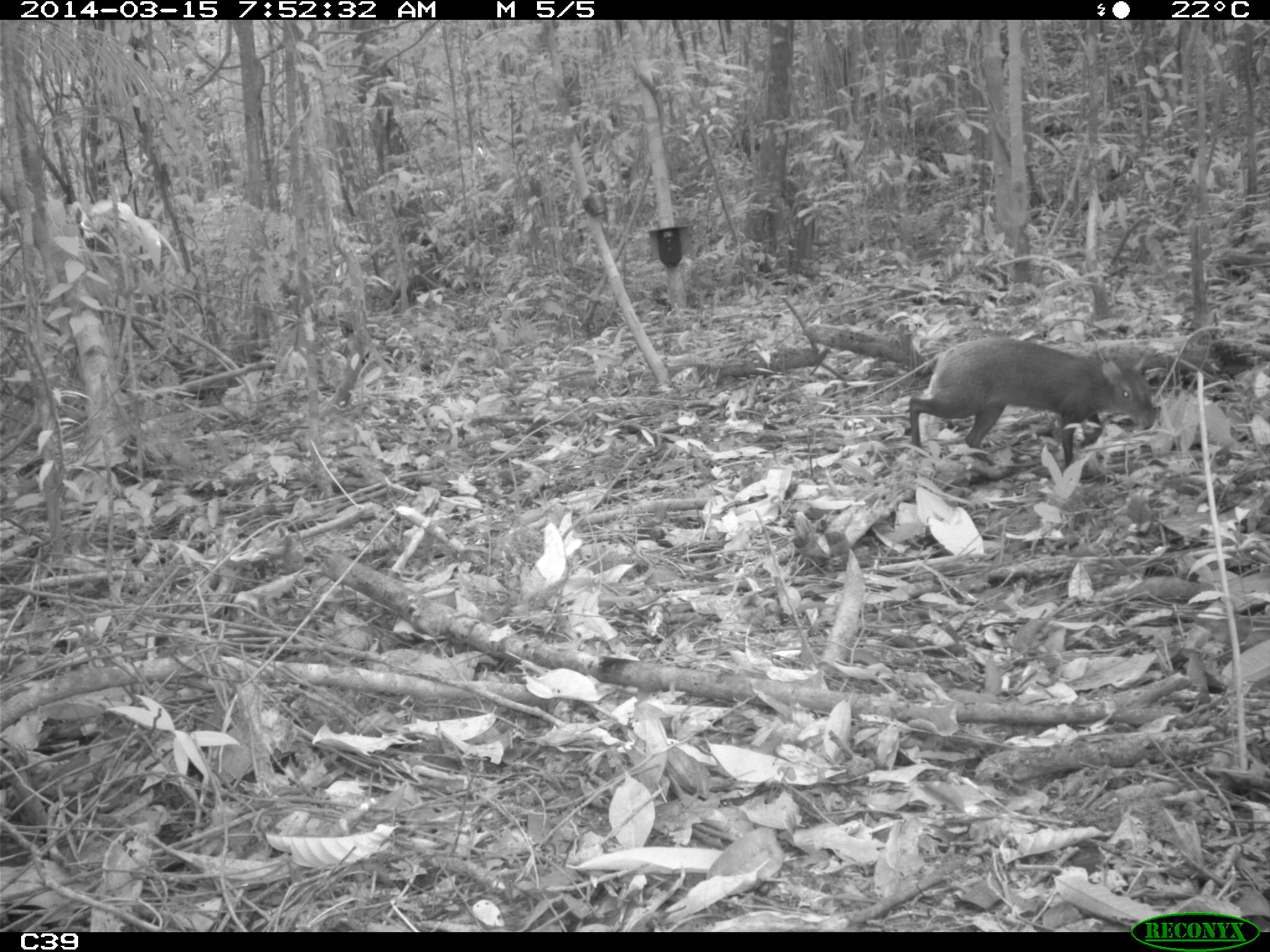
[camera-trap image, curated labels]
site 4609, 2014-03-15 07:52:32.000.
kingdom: Animalia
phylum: Chordata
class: Mammalia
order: Rodentia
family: Dasyproctidae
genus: Dasyprocta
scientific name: Dasyprocta leporina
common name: red-rumped agouti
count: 1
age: adult